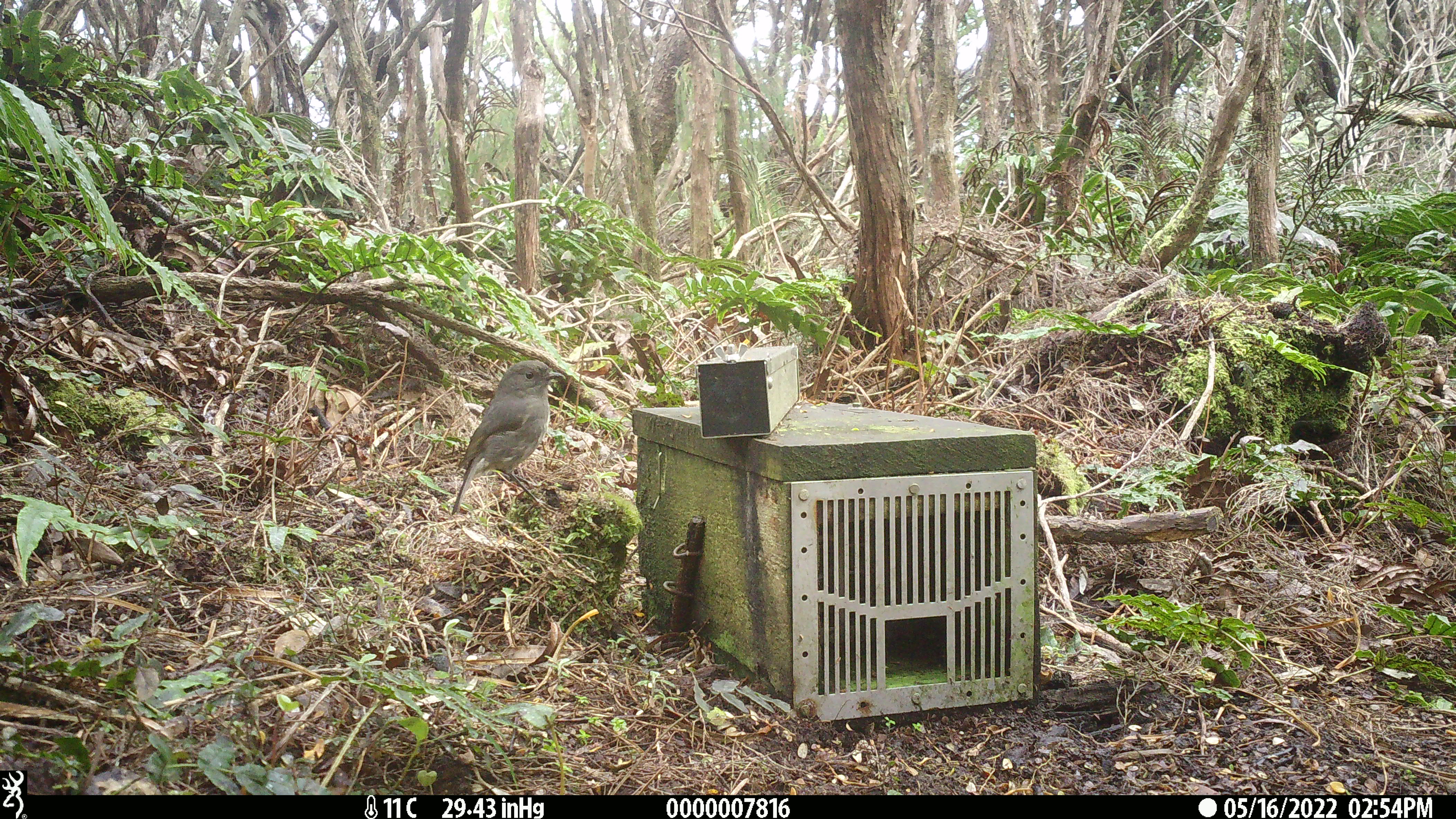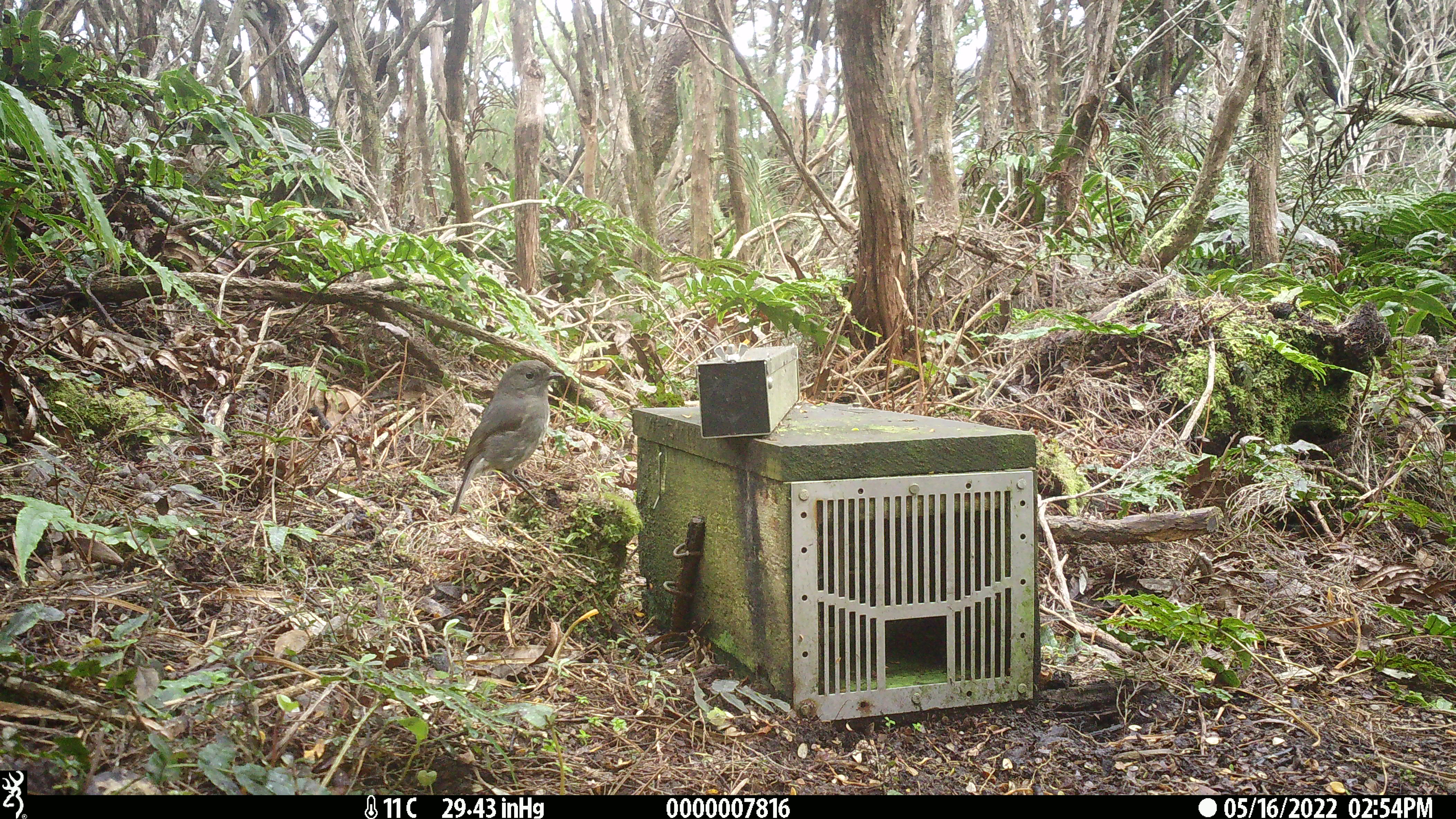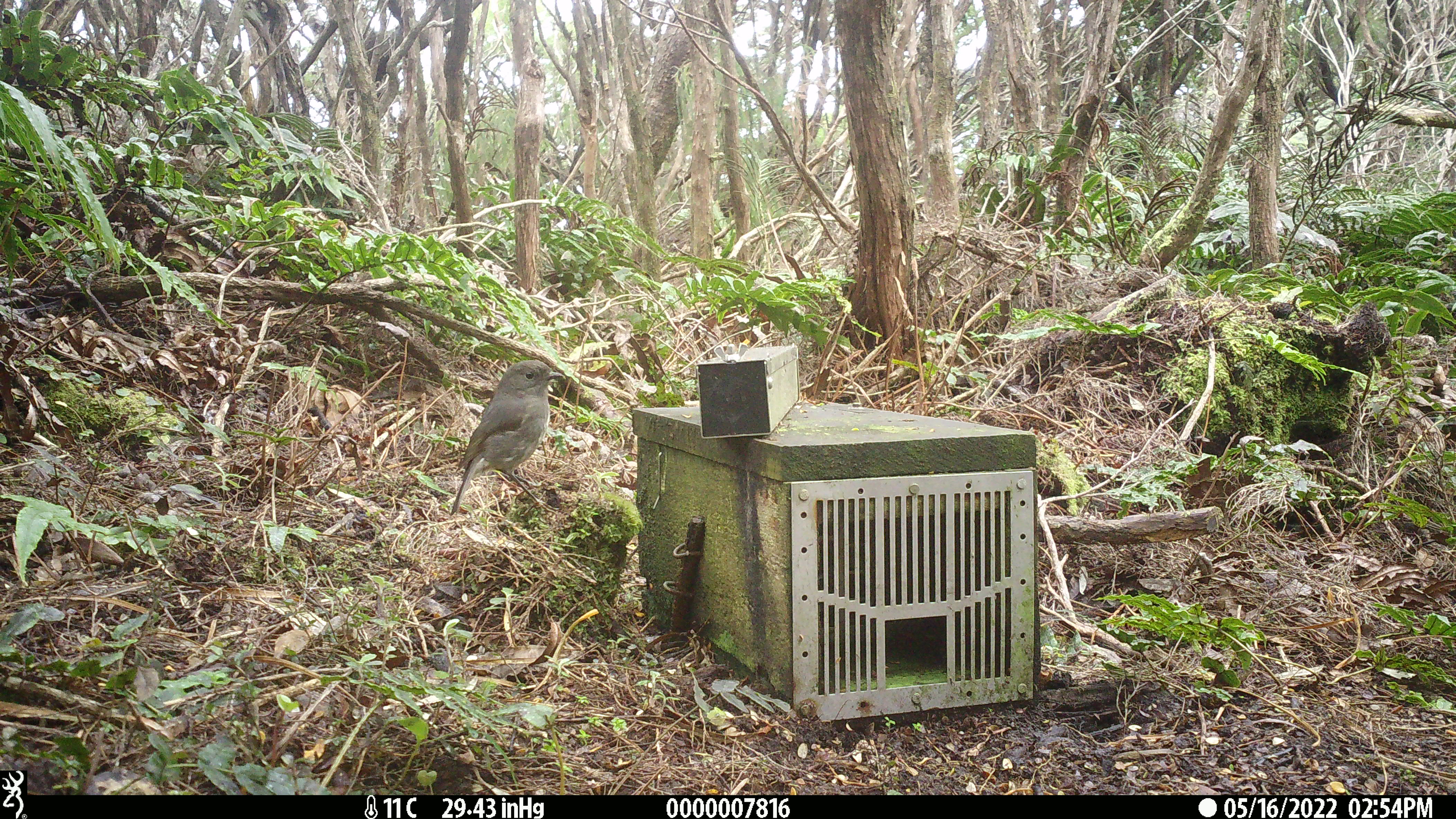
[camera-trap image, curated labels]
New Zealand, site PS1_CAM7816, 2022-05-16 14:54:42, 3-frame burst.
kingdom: Animalia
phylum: Chordata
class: Aves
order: Passeriformes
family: Petroicidae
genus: Petroica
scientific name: Petroica australis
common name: new zealand robin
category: robin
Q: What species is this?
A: Robin (new zealand robin) (Petroica australis).